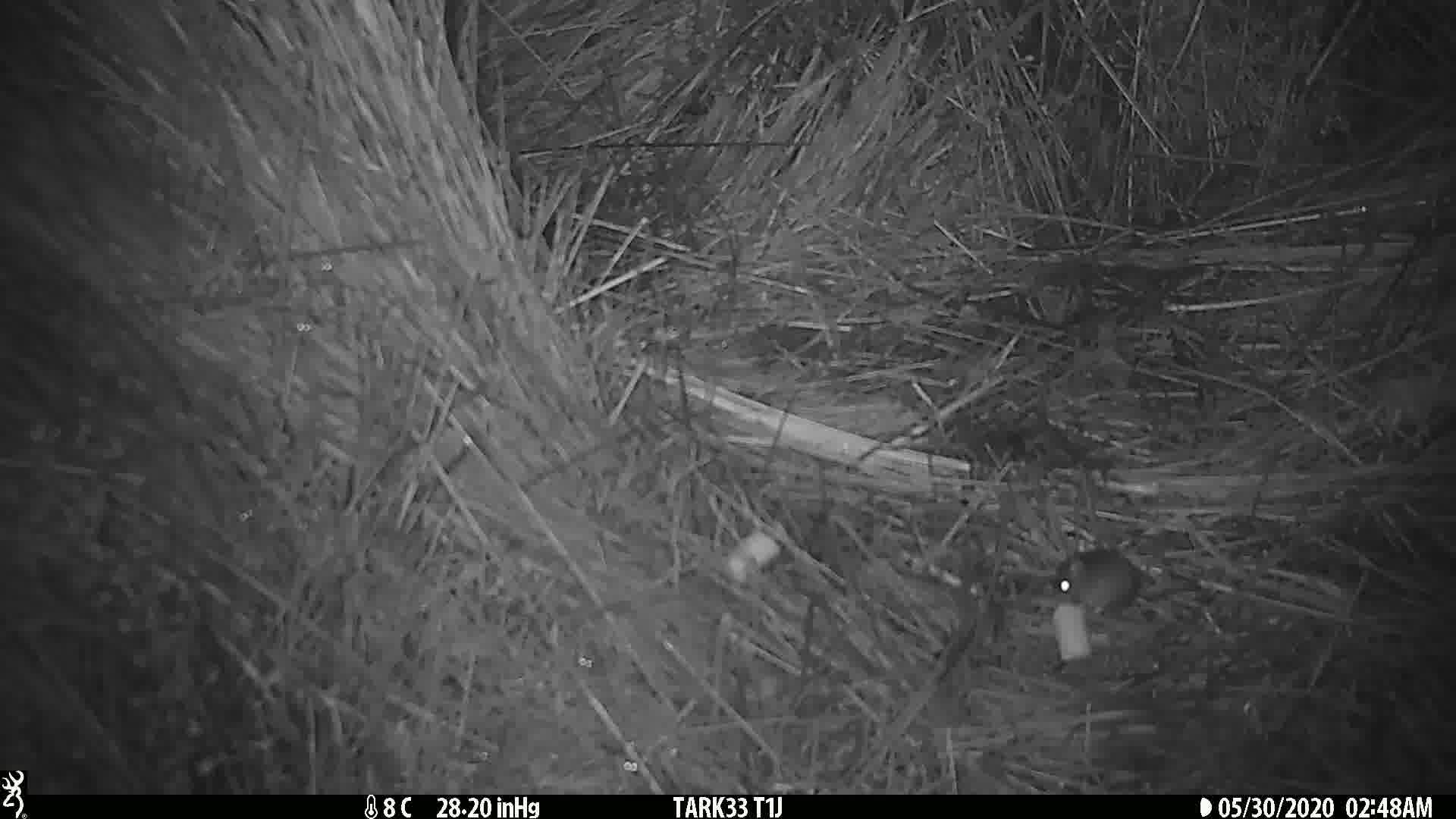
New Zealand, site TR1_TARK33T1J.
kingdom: Animalia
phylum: Chordata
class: Mammalia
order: Rodentia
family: Muridae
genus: Mus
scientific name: Mus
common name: mouse